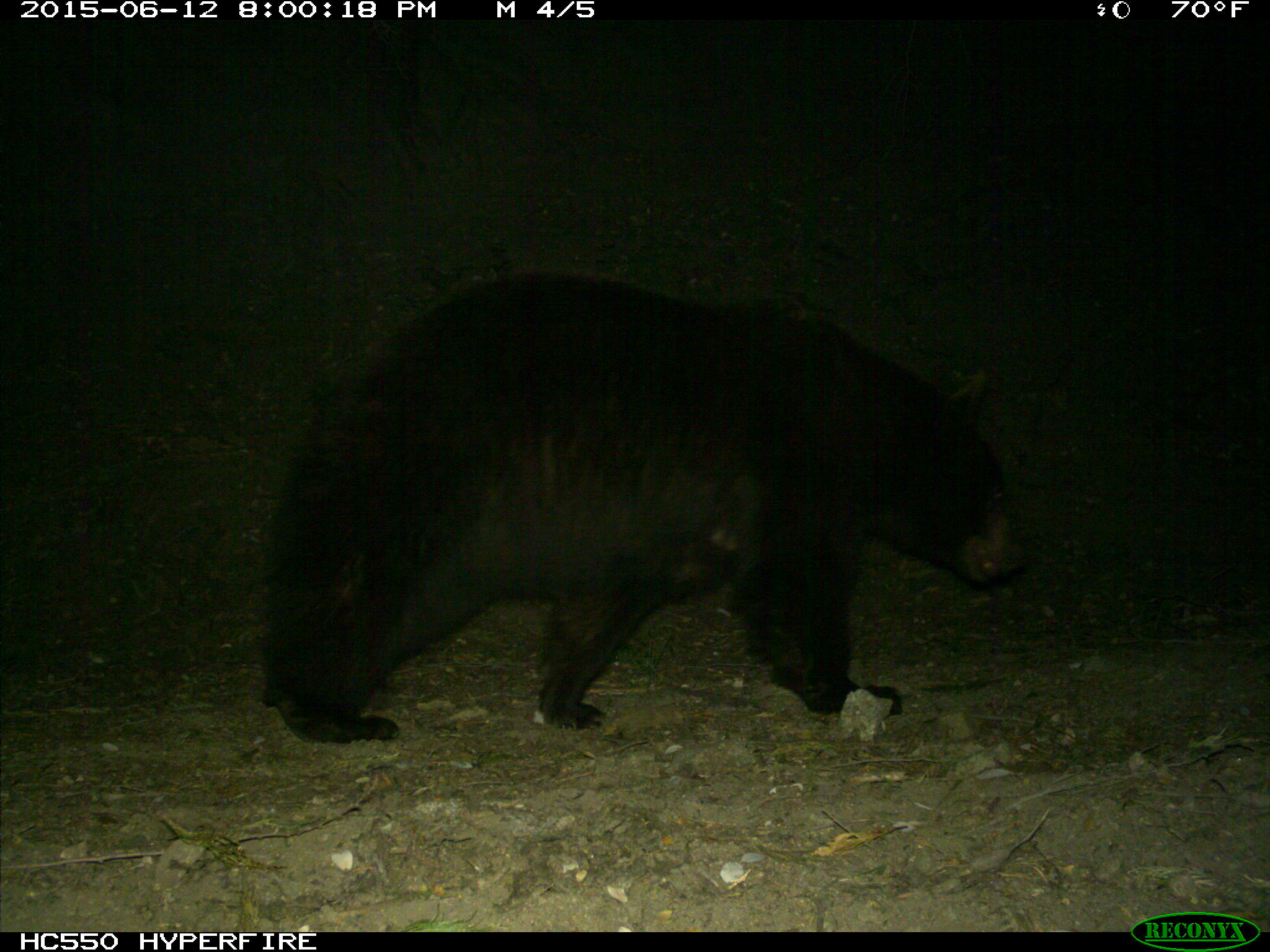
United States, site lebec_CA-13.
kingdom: Animalia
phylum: Chordata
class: Mammalia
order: Carnivora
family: Ursidae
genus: Ursus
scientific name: Ursus americanus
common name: american black bear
Ursus americanus (american black bear).